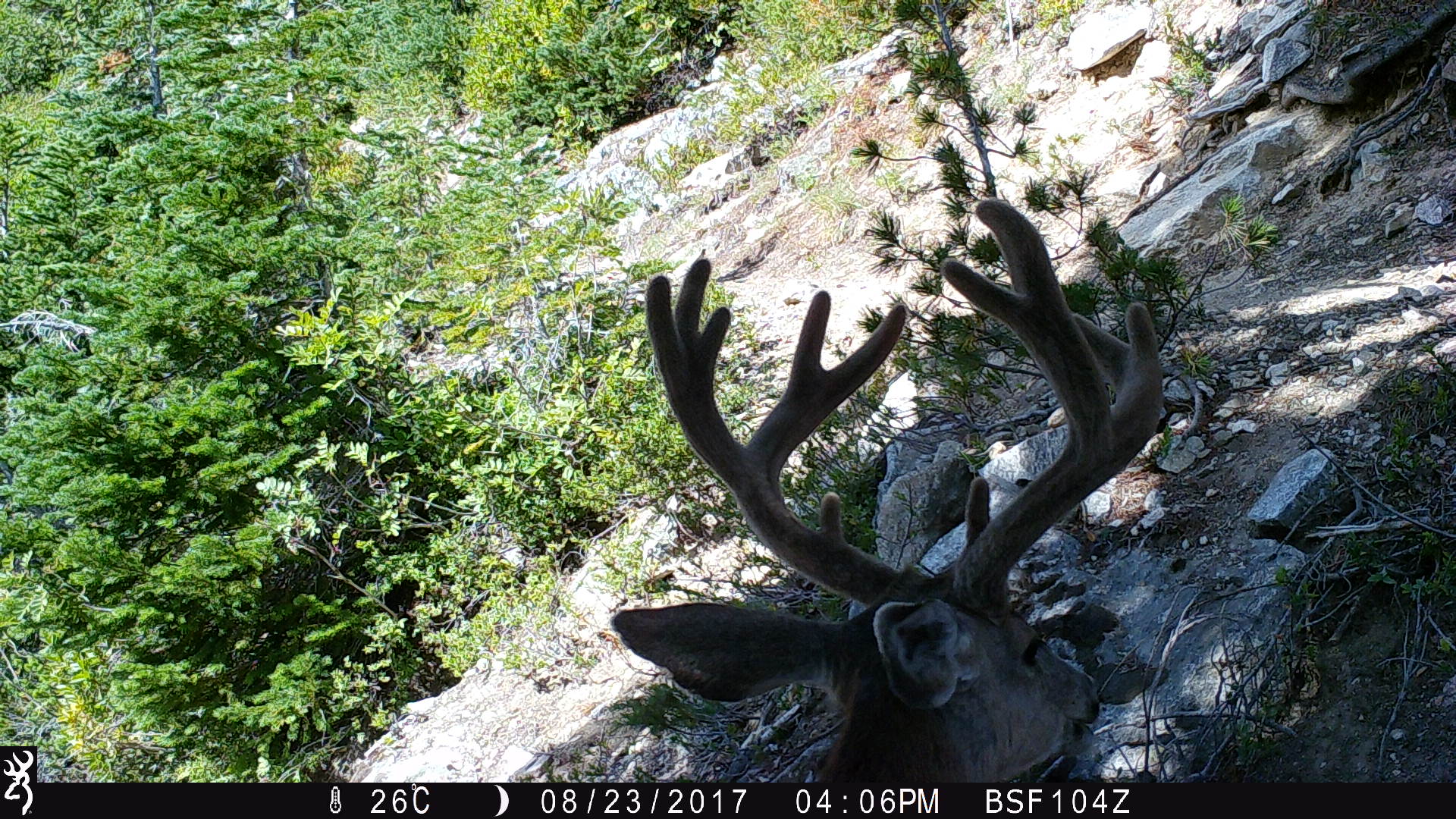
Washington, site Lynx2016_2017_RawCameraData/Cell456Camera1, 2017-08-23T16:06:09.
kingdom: Animalia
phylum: Chordata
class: Mammalia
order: Artiodactyla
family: Cervidae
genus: Odocoileus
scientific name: Odocoileus hemionus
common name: mule deer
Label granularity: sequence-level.